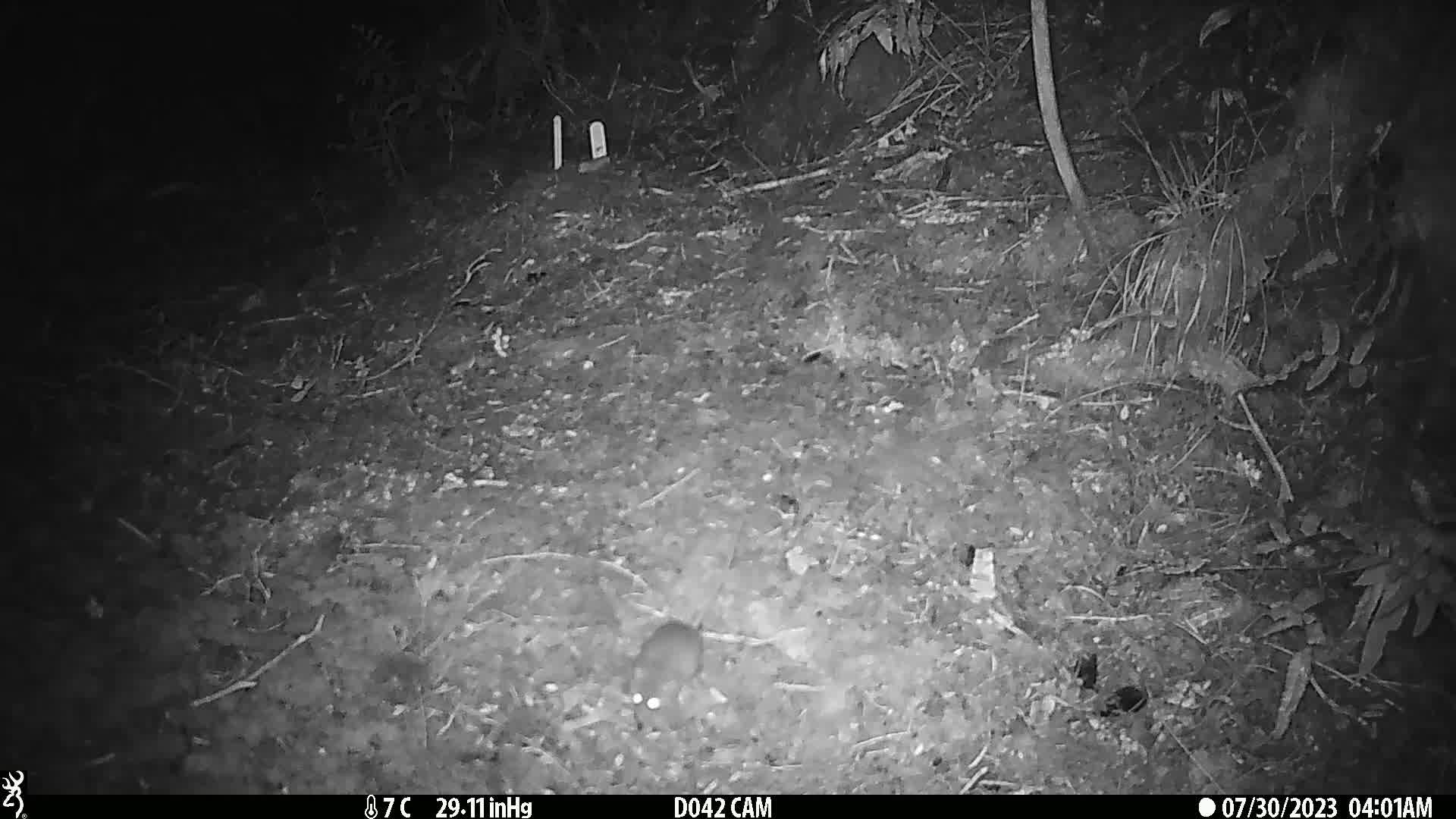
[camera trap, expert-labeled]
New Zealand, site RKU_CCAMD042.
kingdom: Animalia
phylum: Chordata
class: Mammalia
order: Rodentia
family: Muridae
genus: Rattus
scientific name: Rattus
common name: rat